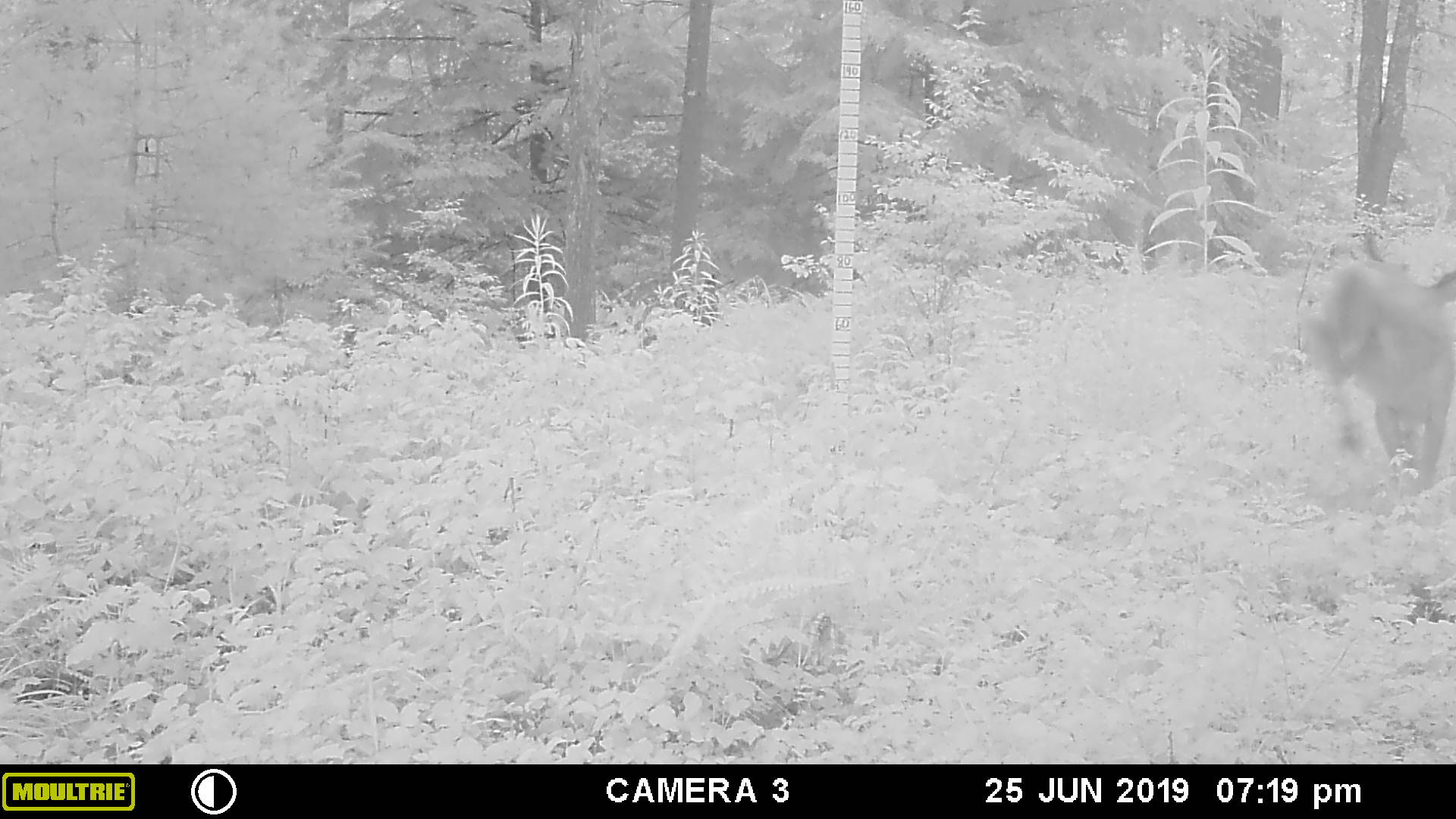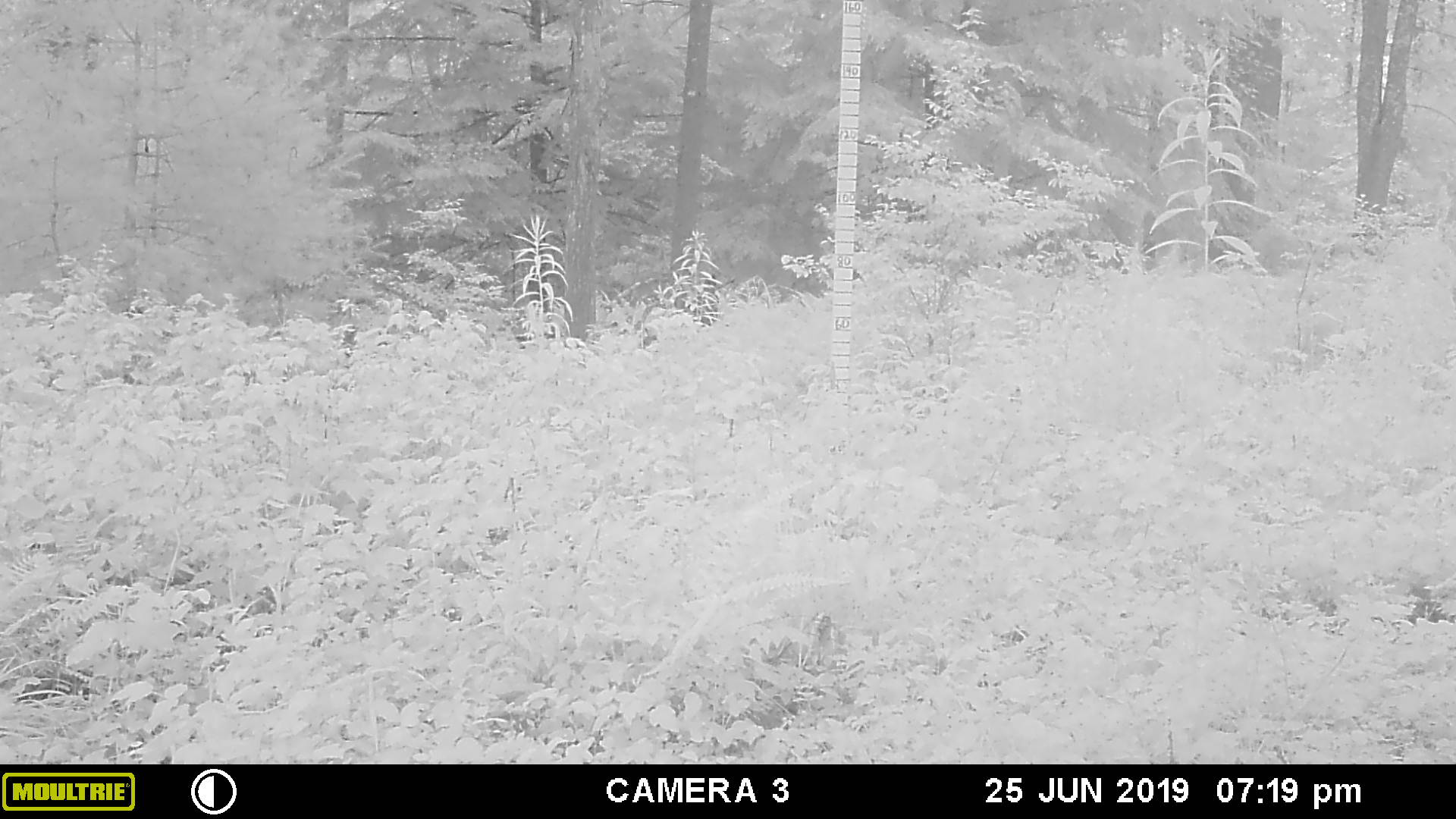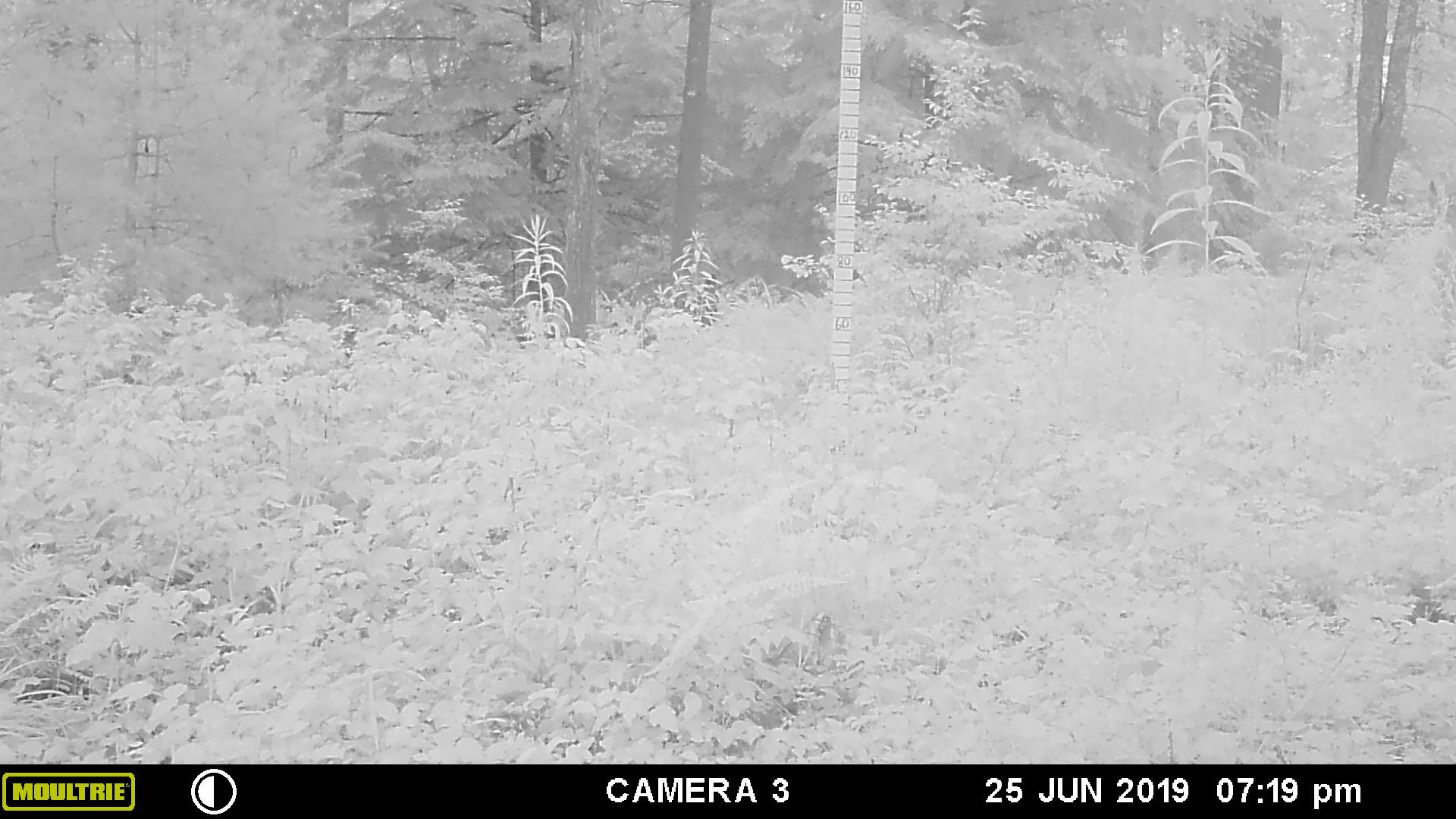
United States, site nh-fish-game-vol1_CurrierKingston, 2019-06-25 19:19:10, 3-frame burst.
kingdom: Animalia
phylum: Chordata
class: Mammalia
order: Artiodactyla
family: Cervidae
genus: Odocoileus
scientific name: Odocoileus virginianus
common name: white-tailed deer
White-tailed deer (Odocoileus virginianus).